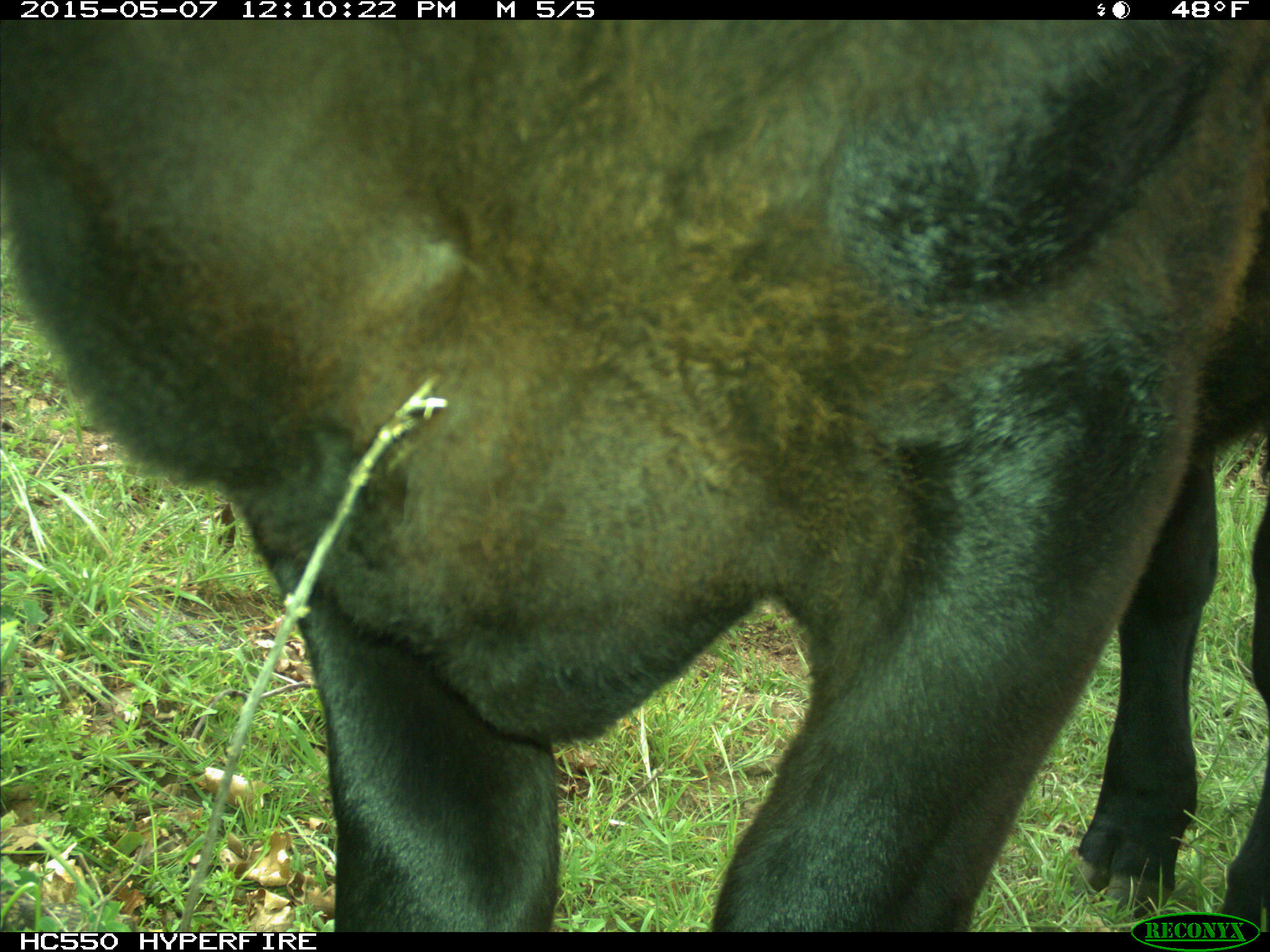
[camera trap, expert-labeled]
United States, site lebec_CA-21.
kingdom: Animalia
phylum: Chordata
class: Mammalia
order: Artiodactyla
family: Bovidae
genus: Bos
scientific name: Bos taurus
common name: domestic cow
Bos taurus (domestic cow).